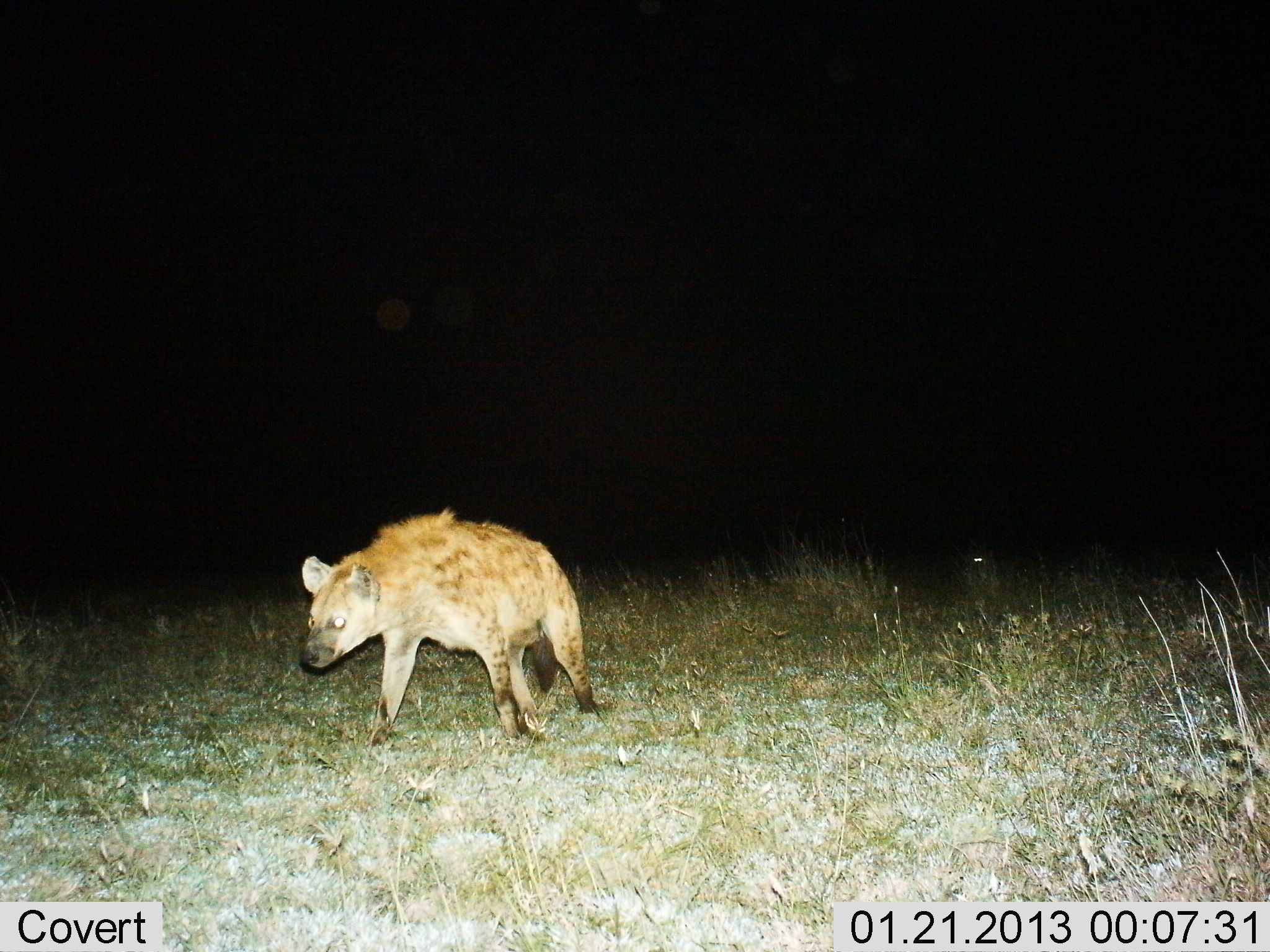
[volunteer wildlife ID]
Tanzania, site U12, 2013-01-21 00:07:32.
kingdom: Animalia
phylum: Chordata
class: Mammalia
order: Carnivora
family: Hyaenidae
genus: Crocuta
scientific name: Crocuta crocuta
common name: spotted hyena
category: hyenaspotted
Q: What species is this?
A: Hyenaspotted (spotted hyena) (Crocuta crocuta).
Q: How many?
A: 1.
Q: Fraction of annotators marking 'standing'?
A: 16%.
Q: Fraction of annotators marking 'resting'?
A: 0%.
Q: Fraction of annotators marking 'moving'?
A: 84%.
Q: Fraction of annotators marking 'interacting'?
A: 0%.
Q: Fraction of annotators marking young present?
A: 0%.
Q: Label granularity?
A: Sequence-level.